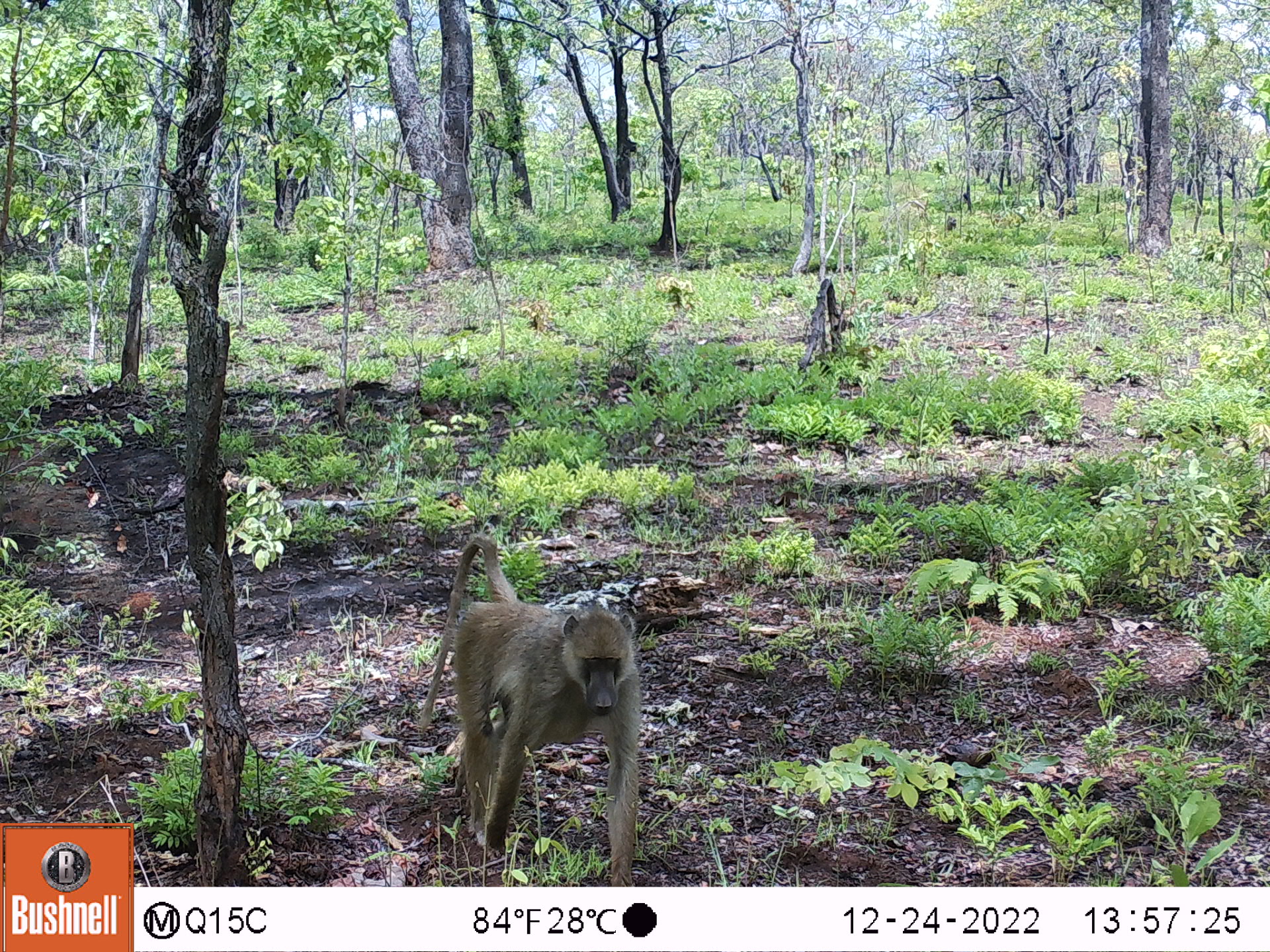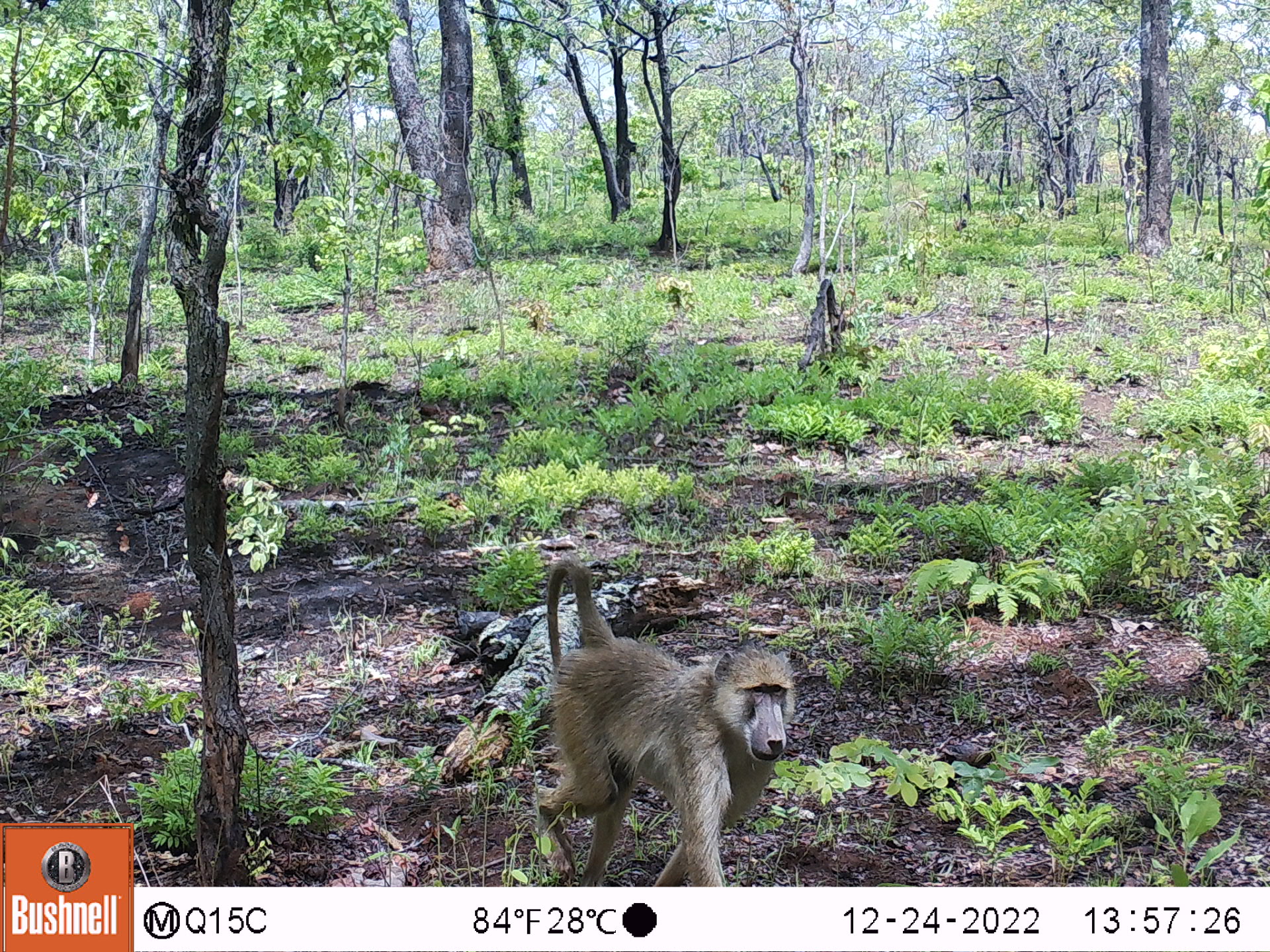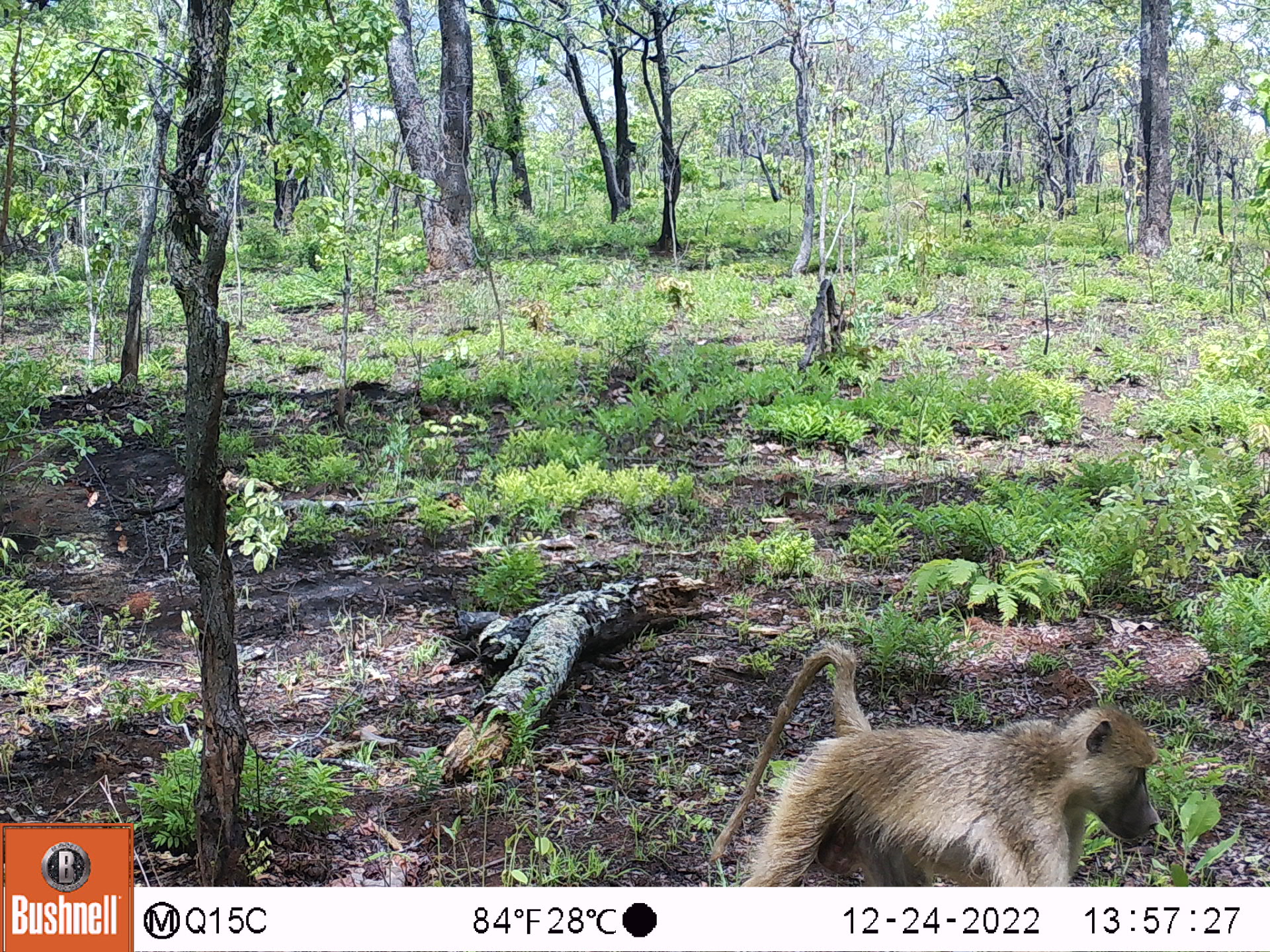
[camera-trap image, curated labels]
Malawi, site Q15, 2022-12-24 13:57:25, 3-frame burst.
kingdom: Animalia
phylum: Chordata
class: Mammalia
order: Primates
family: Cercopithecidae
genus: Papio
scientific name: Papio cynocephalus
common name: yellow baboon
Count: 2.